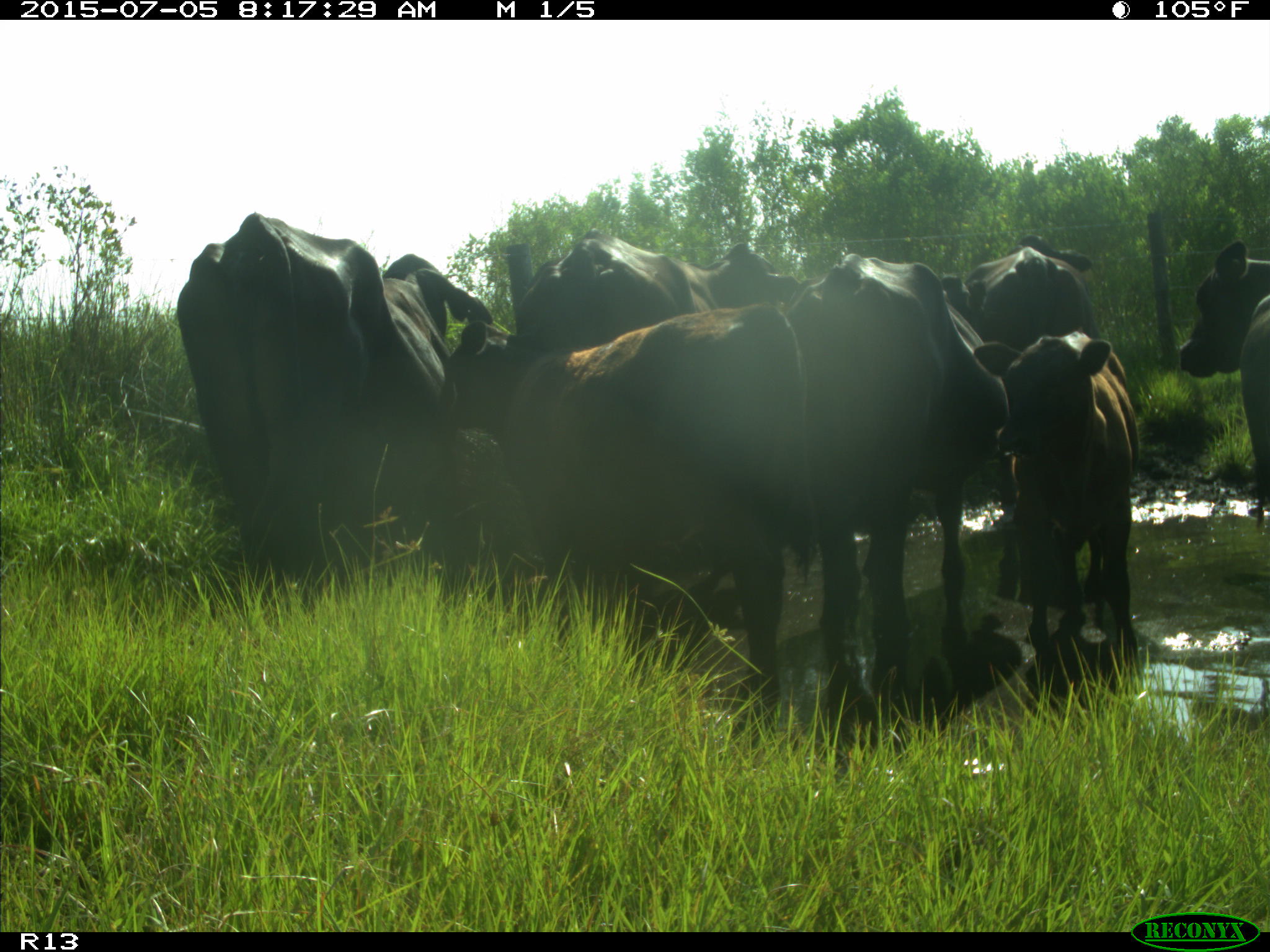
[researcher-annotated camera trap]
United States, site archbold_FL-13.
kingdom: Animalia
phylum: Chordata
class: Mammalia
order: Artiodactyla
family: Bovidae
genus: Bos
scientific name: Bos taurus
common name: domestic cow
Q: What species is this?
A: Bos taurus (domestic cow).